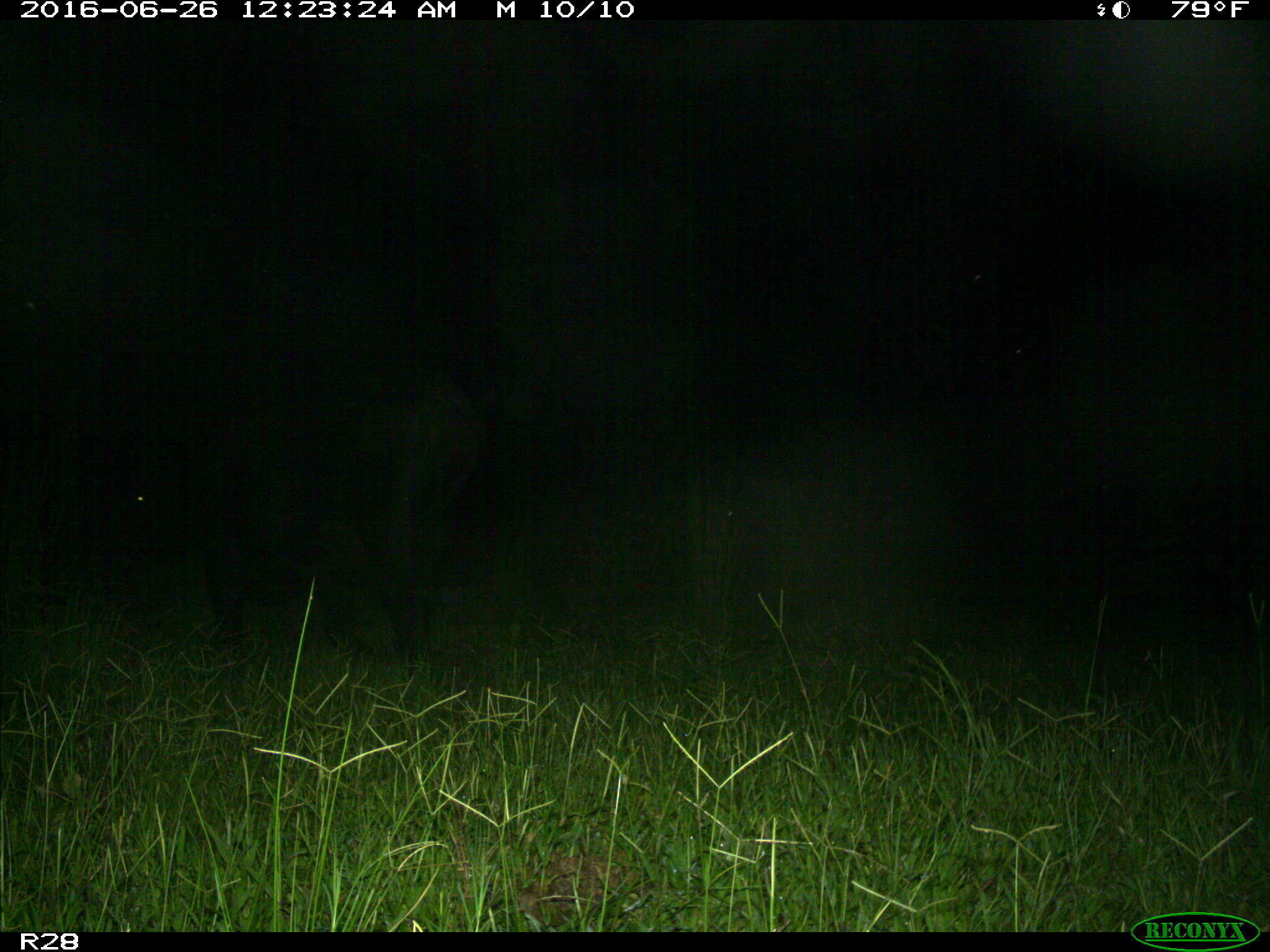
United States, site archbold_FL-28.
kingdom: Animalia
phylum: Chordata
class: Mammalia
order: Artiodactyla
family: Bovidae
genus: Bos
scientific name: Bos taurus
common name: domestic cow